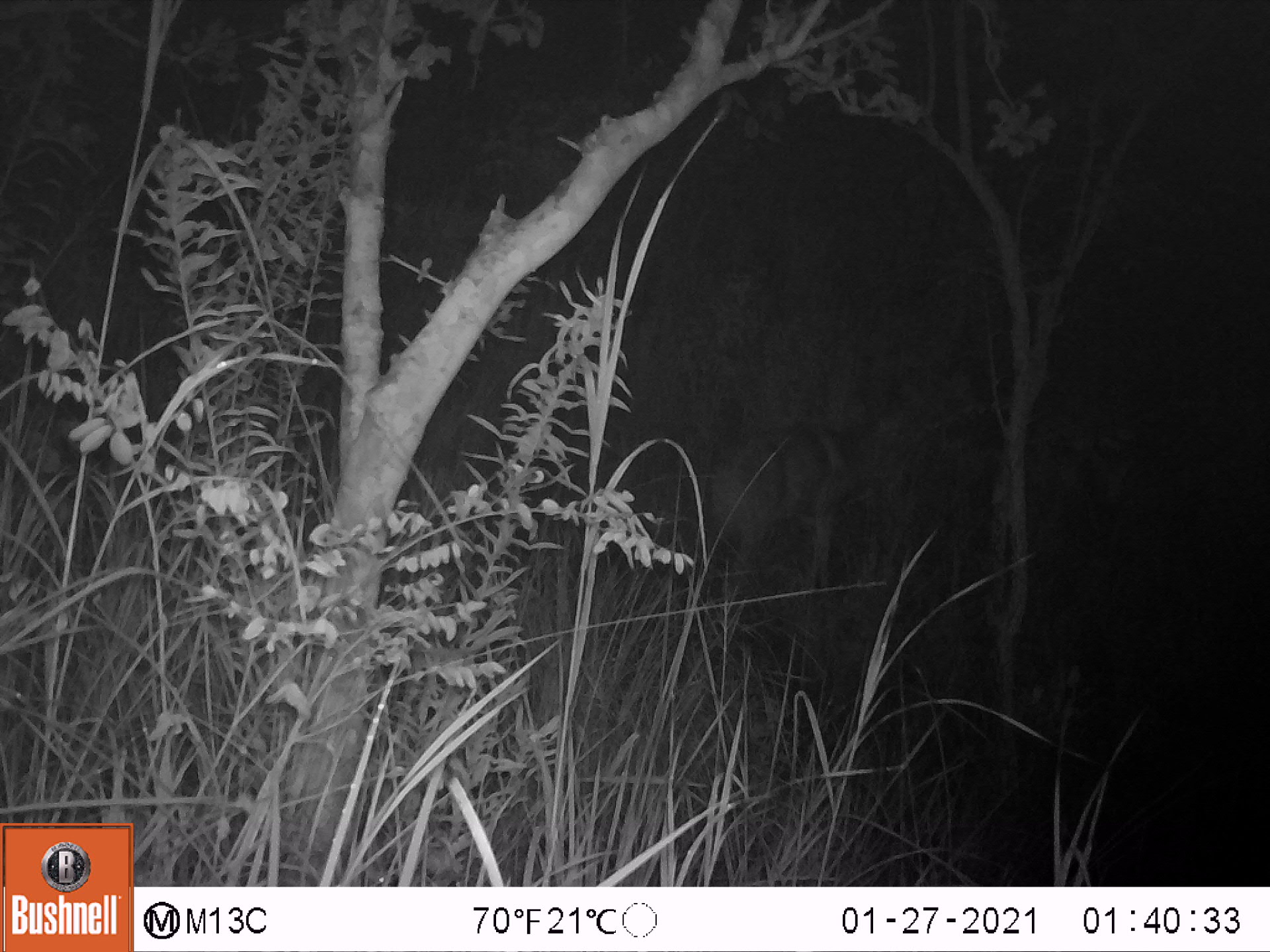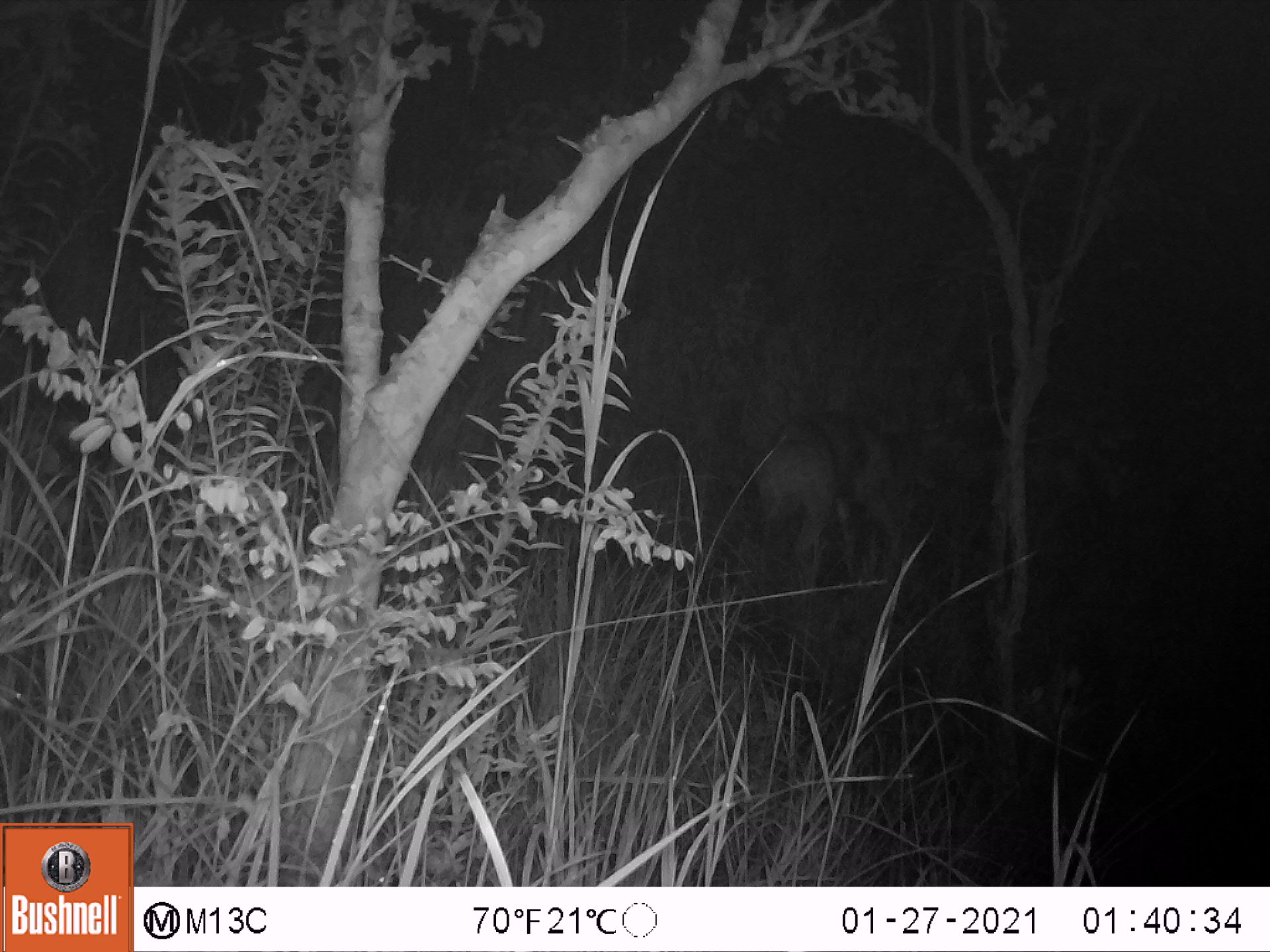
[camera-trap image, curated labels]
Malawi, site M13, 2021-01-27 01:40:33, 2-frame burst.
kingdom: Animalia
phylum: Chordata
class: Mammalia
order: Artiodactyla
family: Bovidae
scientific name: Antilopinae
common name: small antelope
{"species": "small antelope (Antilopinae)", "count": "1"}